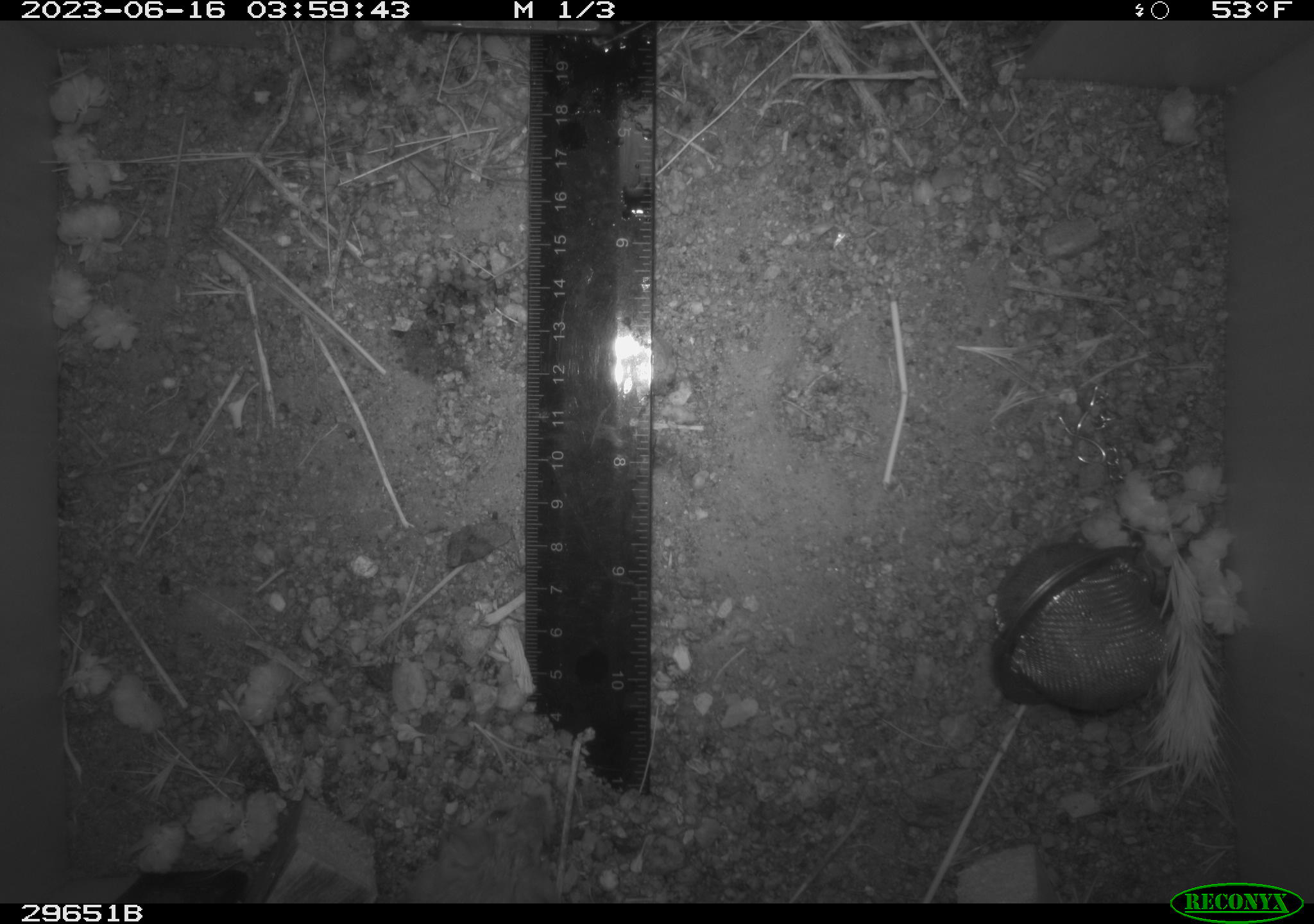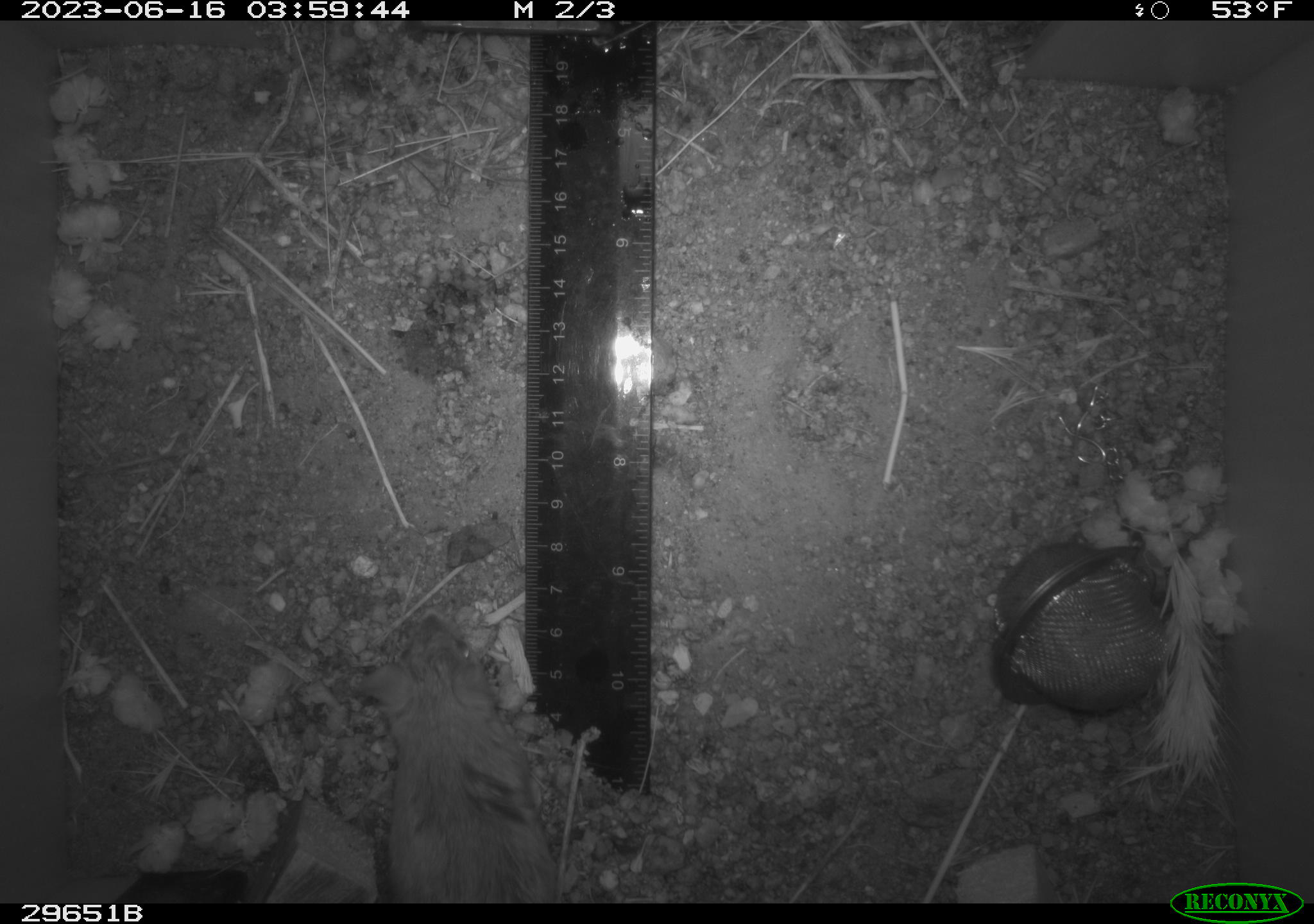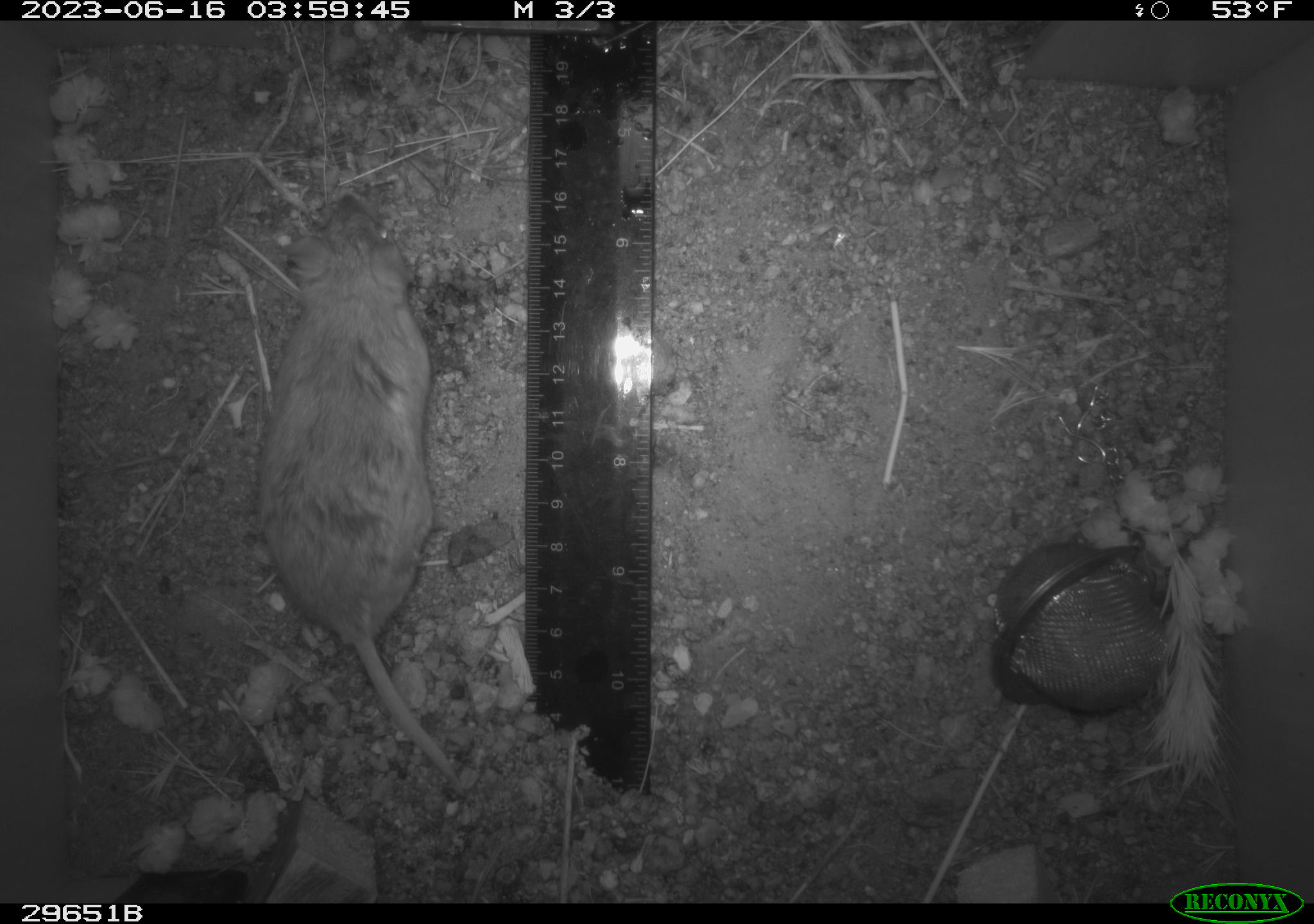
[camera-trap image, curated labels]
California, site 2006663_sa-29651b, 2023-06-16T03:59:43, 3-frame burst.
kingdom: Animalia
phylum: Chordata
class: Mammalia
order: Rodentia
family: Heteromyidae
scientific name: Heteromyidae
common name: kangaroo rats and pocket mice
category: heteromyidae family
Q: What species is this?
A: Heteromyidae family (kangaroo rats and pocket mice) (Heteromyidae).